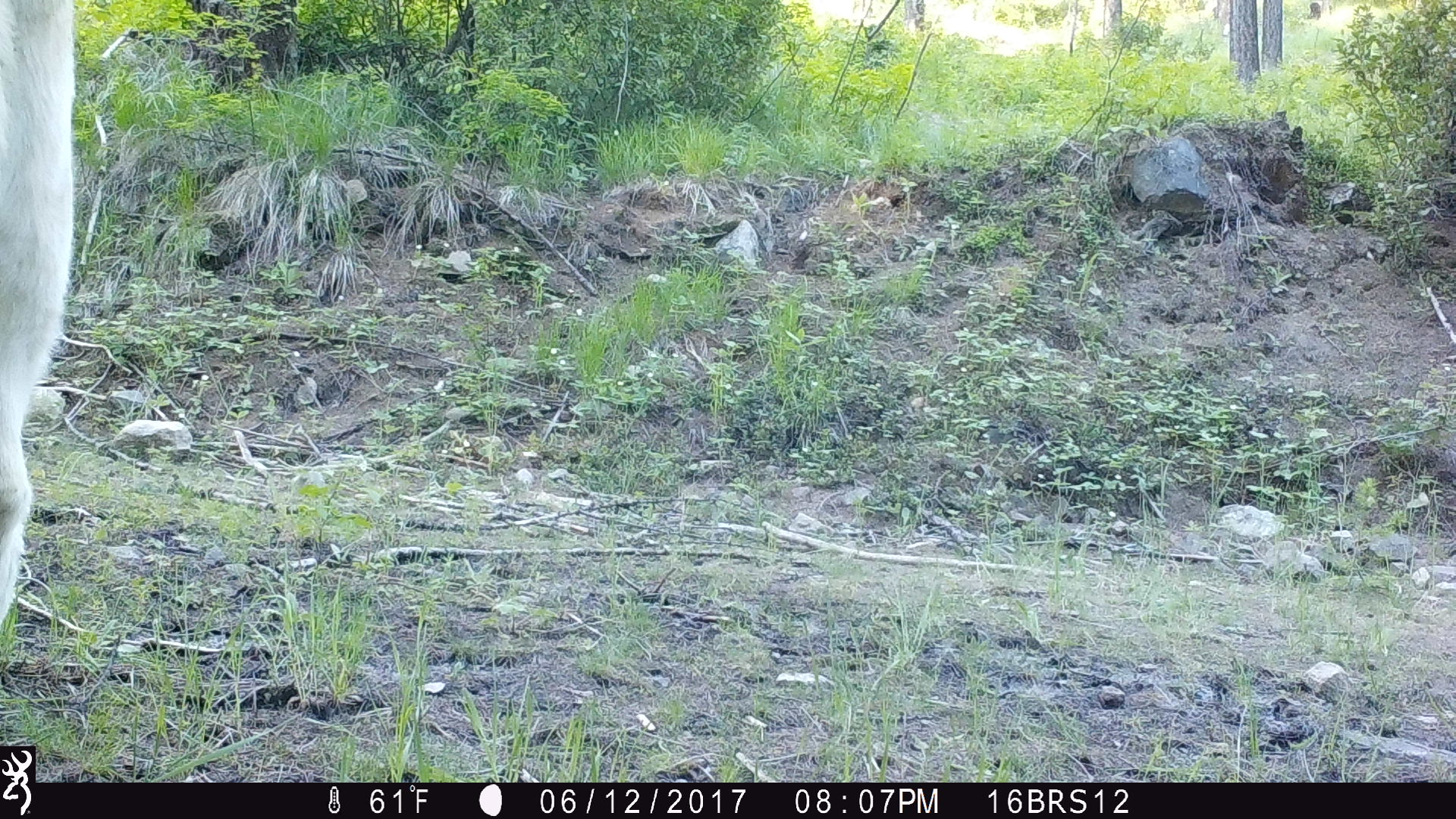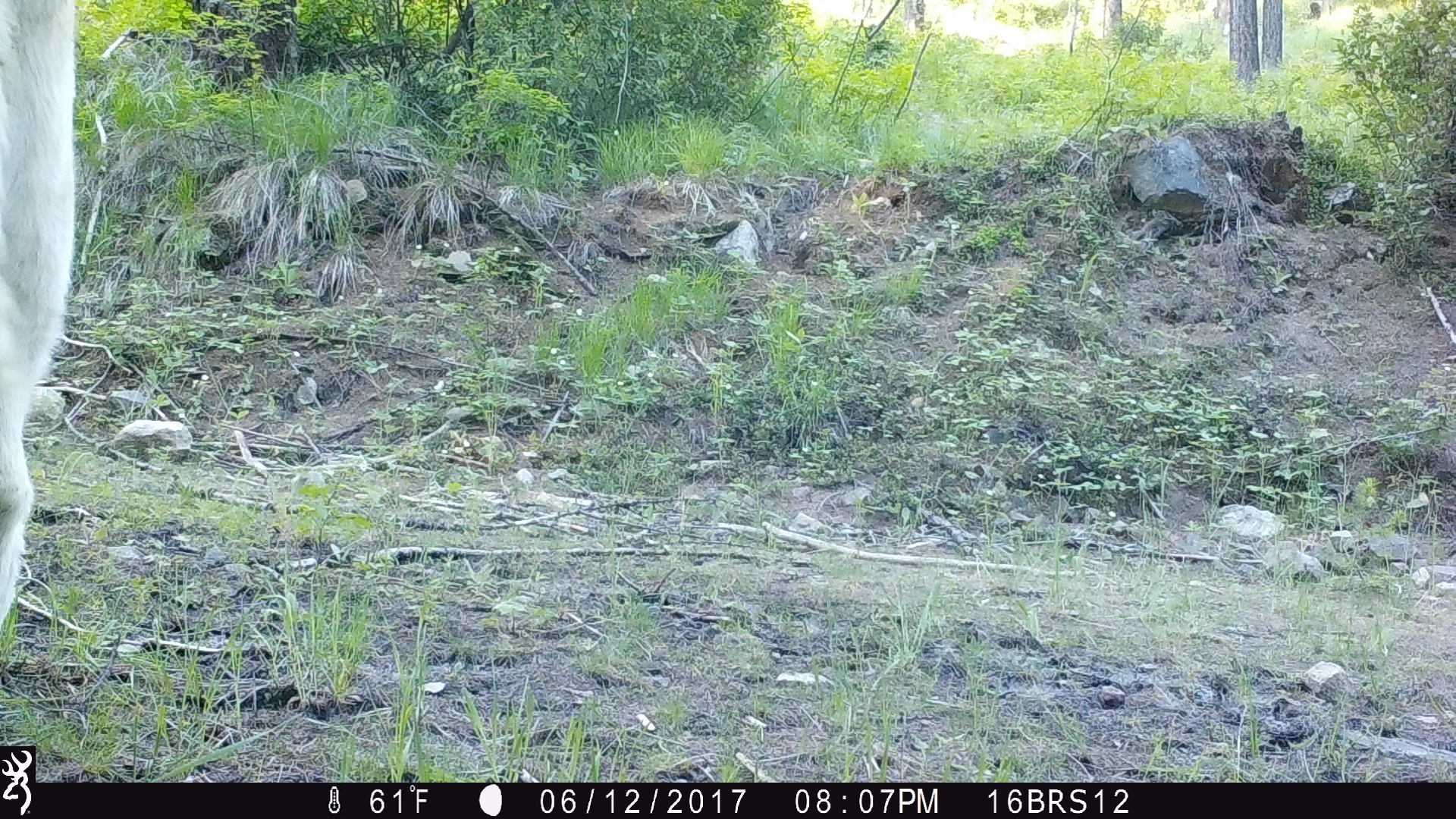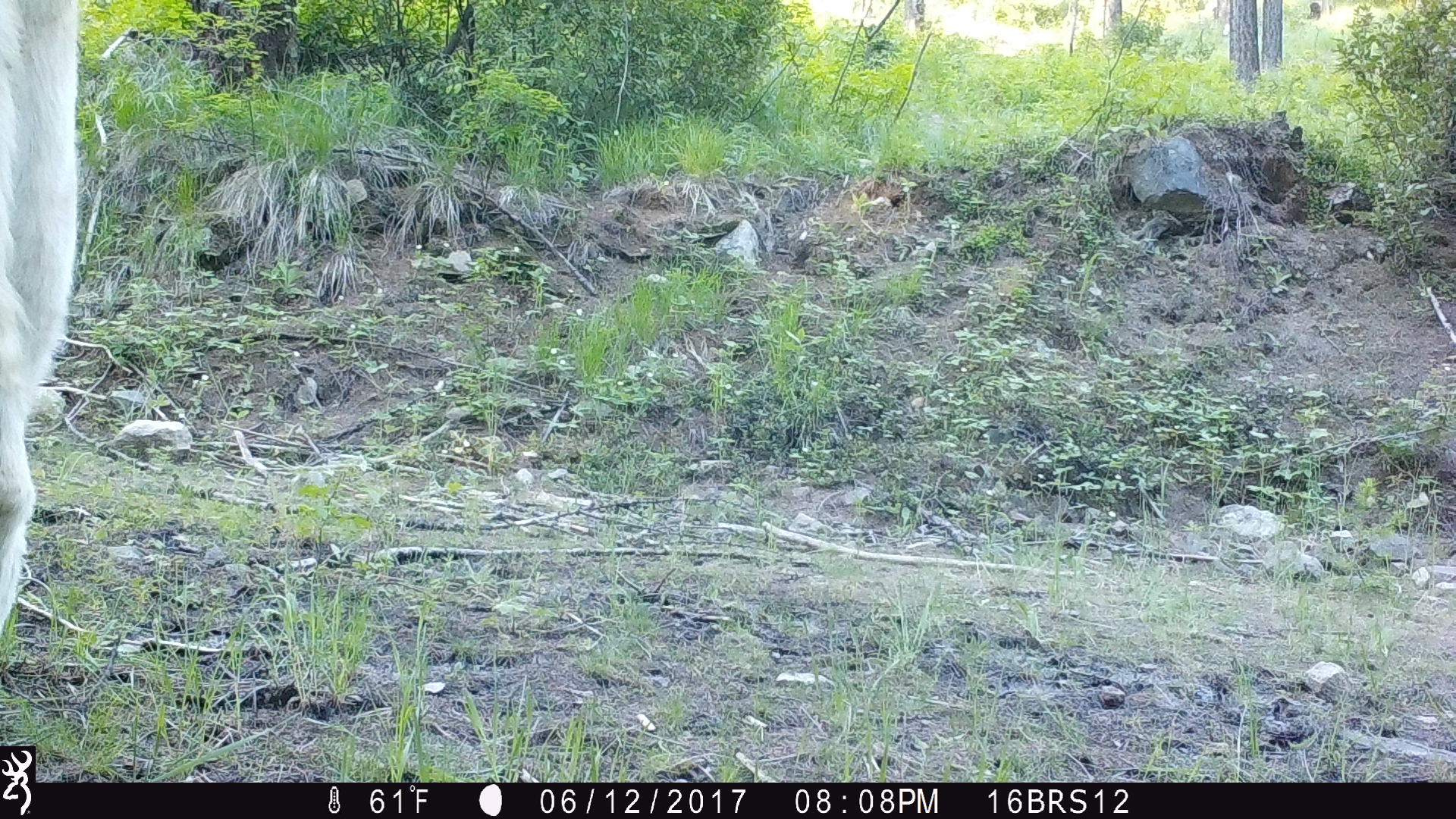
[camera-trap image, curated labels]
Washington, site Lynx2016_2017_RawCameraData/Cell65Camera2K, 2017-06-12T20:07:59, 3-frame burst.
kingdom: Animalia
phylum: Chordata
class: Mammalia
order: Artiodactyla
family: Bovidae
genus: Bos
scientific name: Bos taurus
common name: domestic cattle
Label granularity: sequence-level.